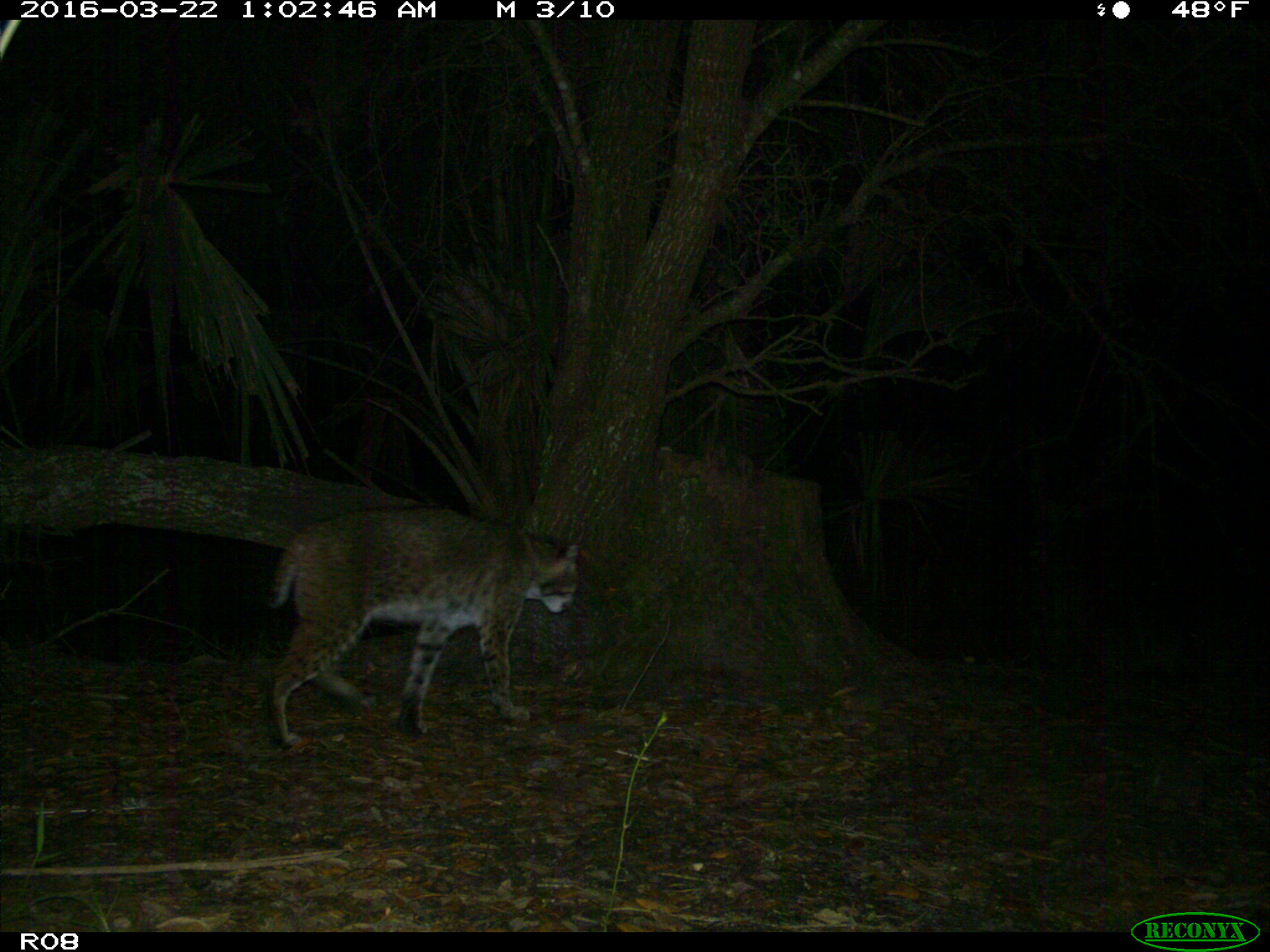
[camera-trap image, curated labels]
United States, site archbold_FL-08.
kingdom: Animalia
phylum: Chordata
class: Mammalia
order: Carnivora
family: Felidae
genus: Lynx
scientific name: Lynx rufus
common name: bobcat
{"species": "Lynx rufus (bobcat)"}